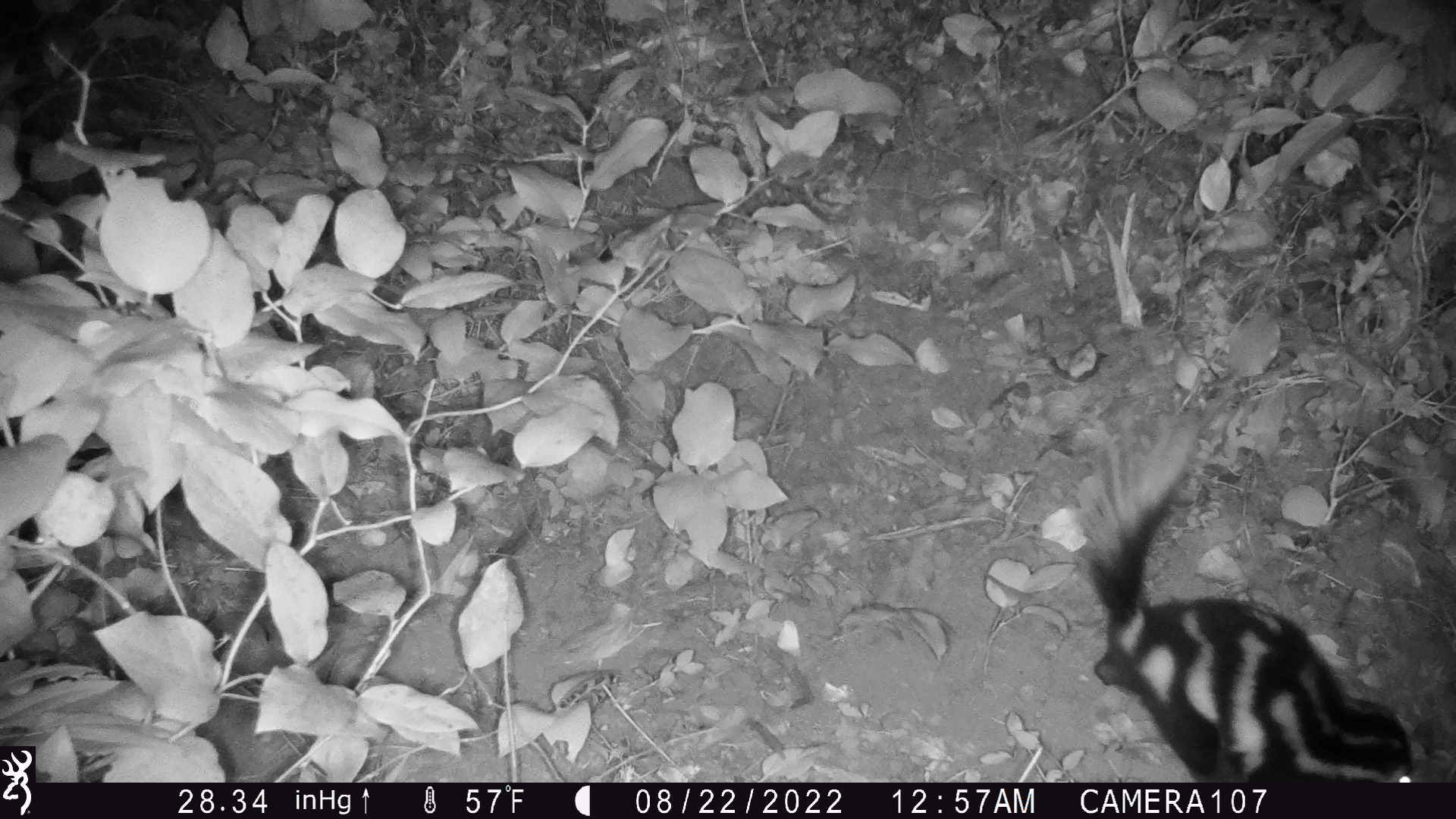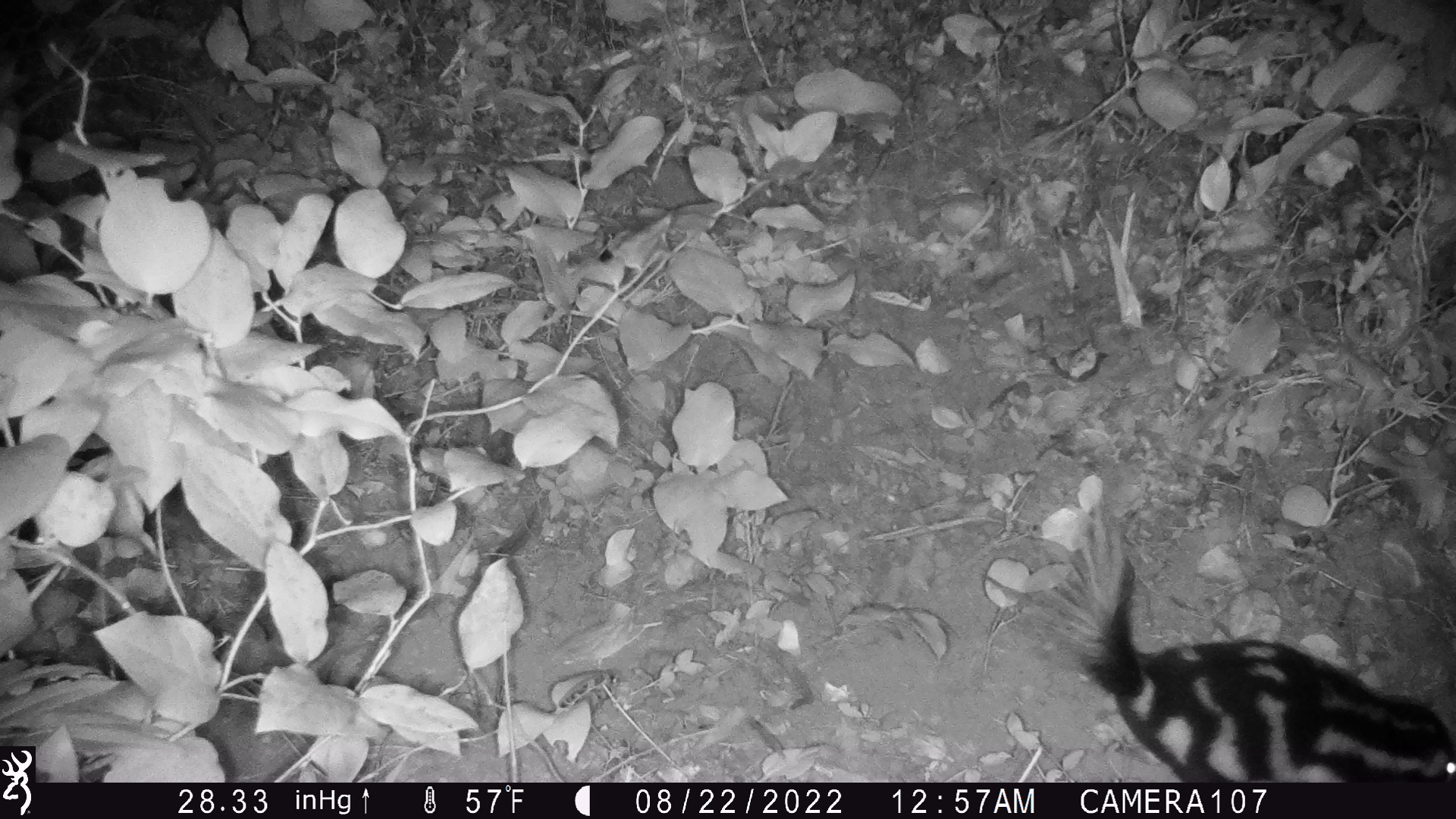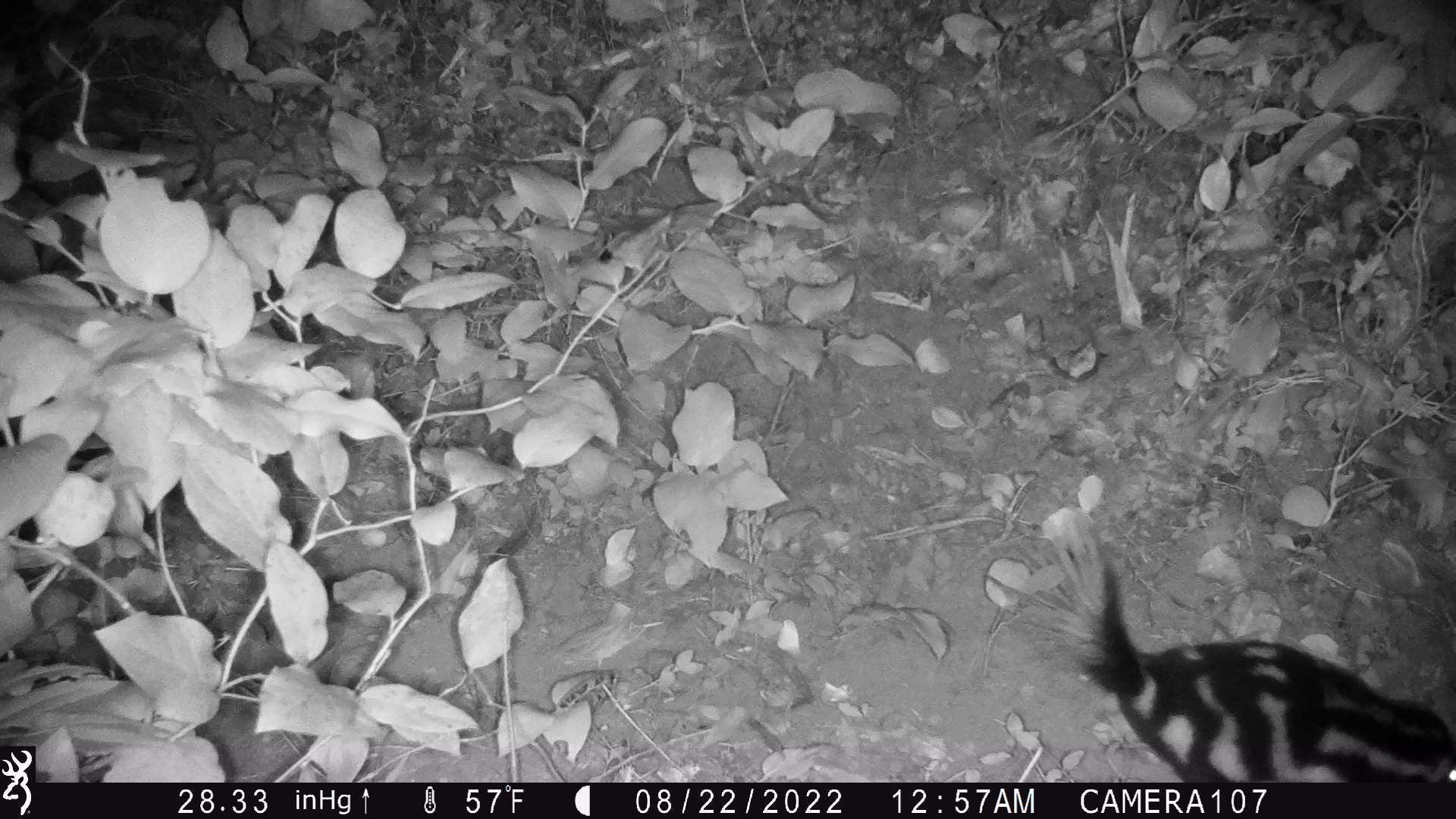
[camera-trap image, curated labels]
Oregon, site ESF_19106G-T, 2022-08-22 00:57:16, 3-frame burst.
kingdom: Animalia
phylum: Chordata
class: Mammalia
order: Carnivora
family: Mephitidae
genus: Spilogale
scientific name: Spilogale gracilis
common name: western spotted skunk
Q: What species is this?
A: Western spotted skunk (Spilogale gracilis).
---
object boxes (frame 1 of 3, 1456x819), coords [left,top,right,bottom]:
western spotted skunk: [1013,404,1437,784]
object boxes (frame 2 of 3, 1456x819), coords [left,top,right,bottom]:
western spotted skunk: [1000,513,1450,779]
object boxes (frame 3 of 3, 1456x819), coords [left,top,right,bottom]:
western spotted skunk: [978,509,1450,786]